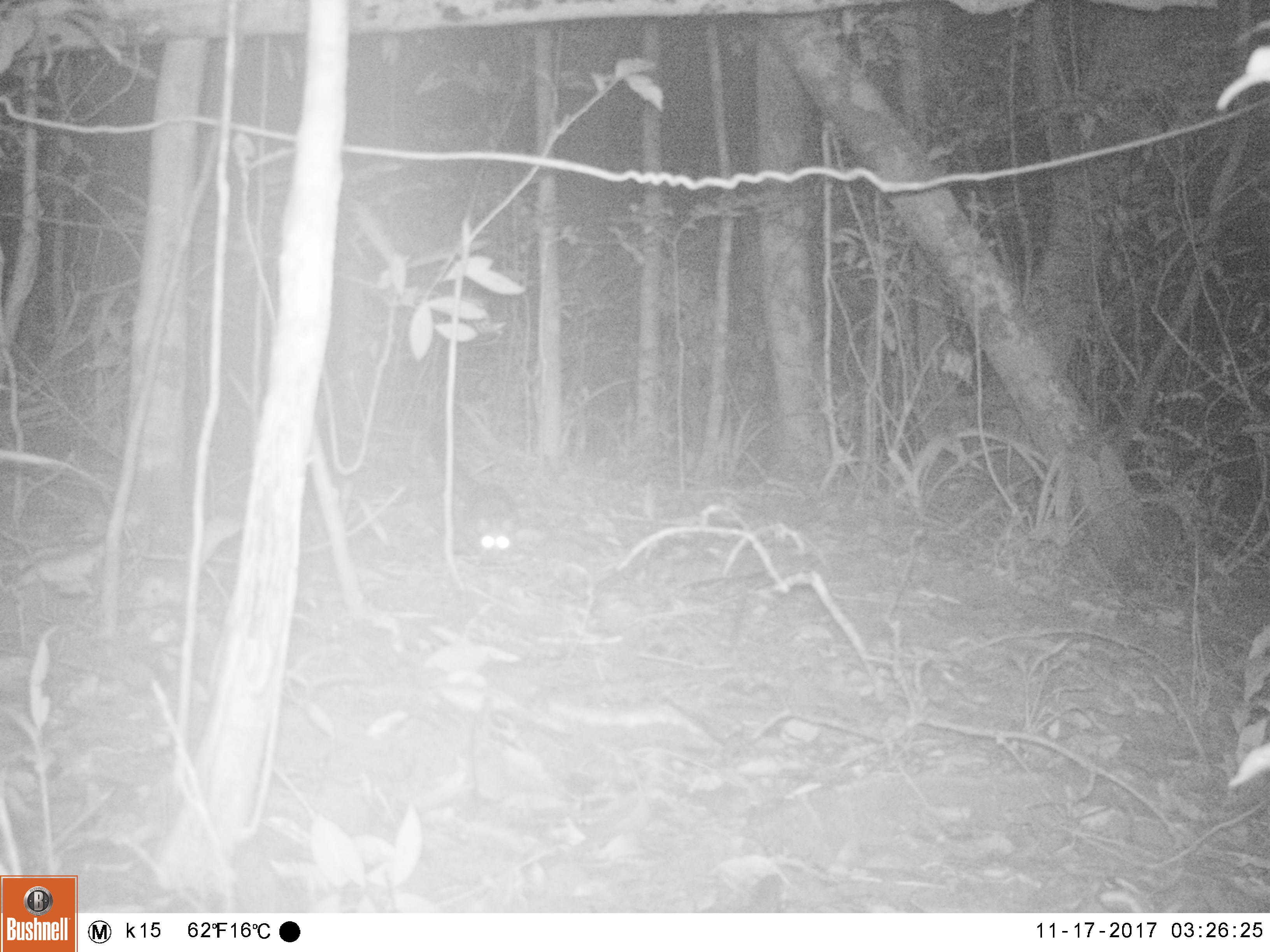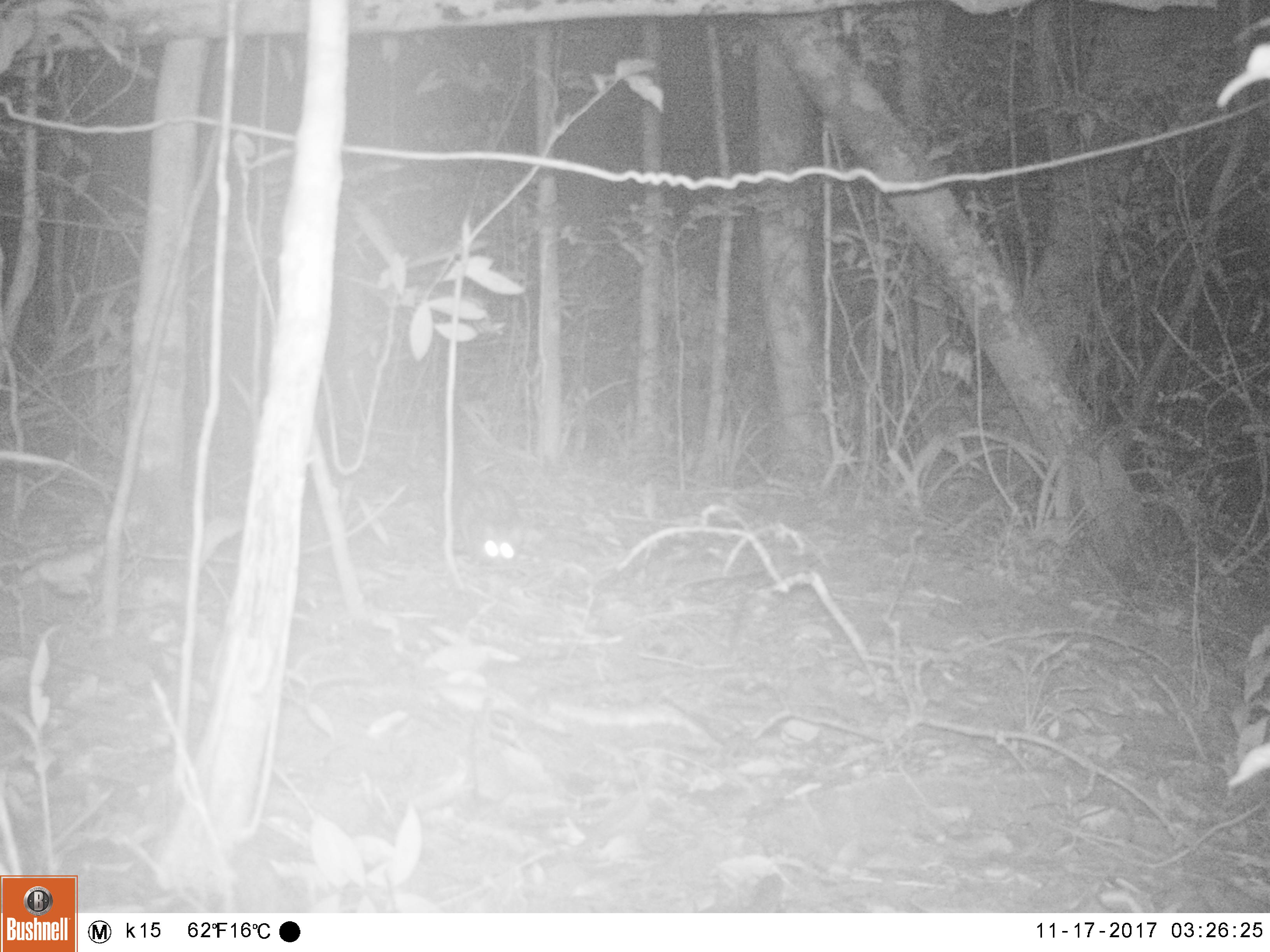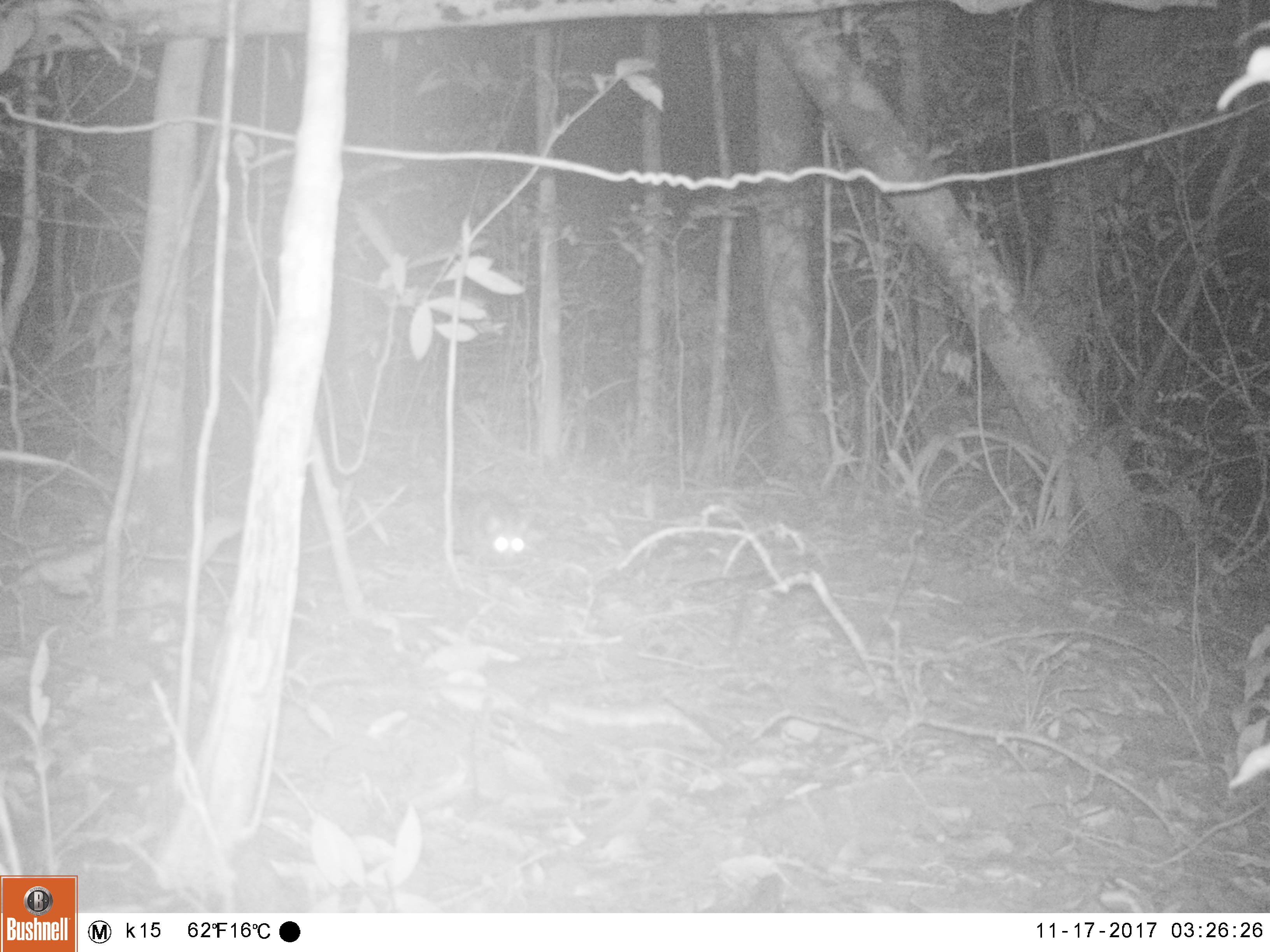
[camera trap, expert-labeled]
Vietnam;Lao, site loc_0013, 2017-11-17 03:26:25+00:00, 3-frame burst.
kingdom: Animalia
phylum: Chordata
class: Mammalia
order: Carnivora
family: Viverridae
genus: Paradoxurus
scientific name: Paradoxurus hermaphroditus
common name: common palm civet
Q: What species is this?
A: Common palm civet (Paradoxurus hermaphroditus).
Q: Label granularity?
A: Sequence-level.